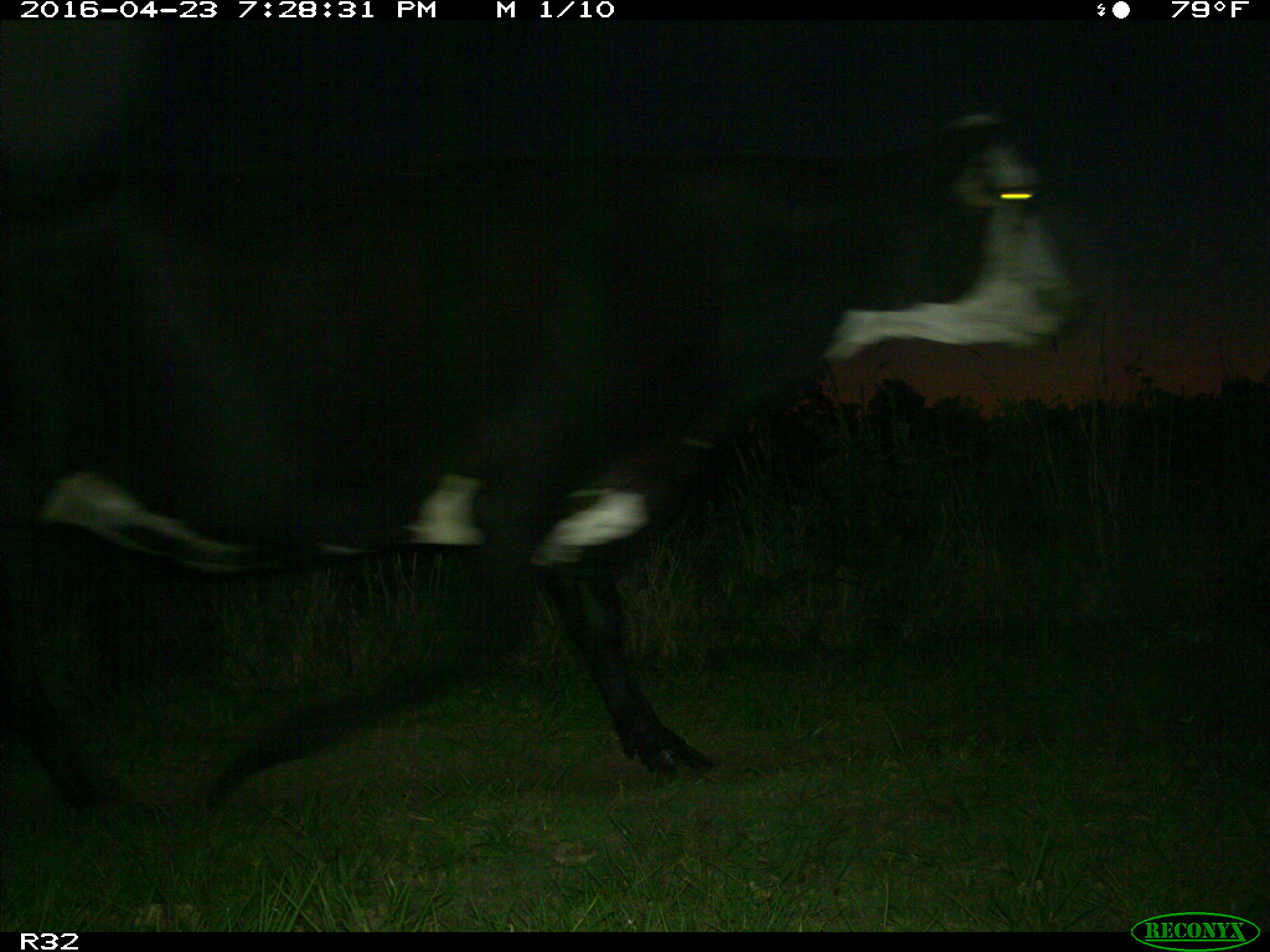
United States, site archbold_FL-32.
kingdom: Animalia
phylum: Chordata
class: Mammalia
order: Artiodactyla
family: Bovidae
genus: Bos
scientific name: Bos taurus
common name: domestic cow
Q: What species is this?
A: Bos taurus (domestic cow).